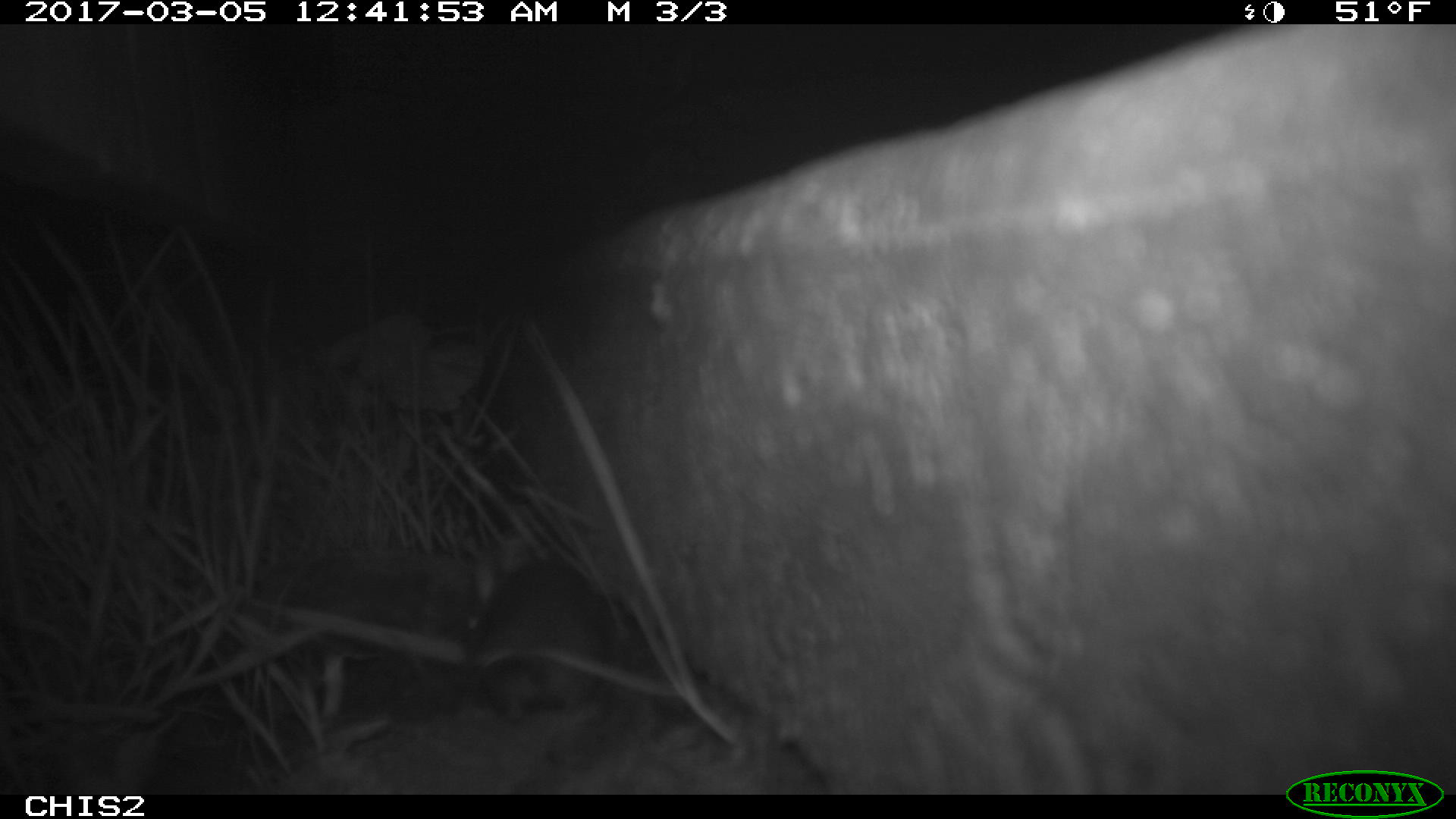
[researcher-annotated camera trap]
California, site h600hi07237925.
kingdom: Animalia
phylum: Chordata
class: Mammalia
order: Rodentia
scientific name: Rodentia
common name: rodent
Rodent (Rodentia).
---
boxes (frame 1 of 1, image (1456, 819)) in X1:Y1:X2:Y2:
rodent: 463:558:611:722